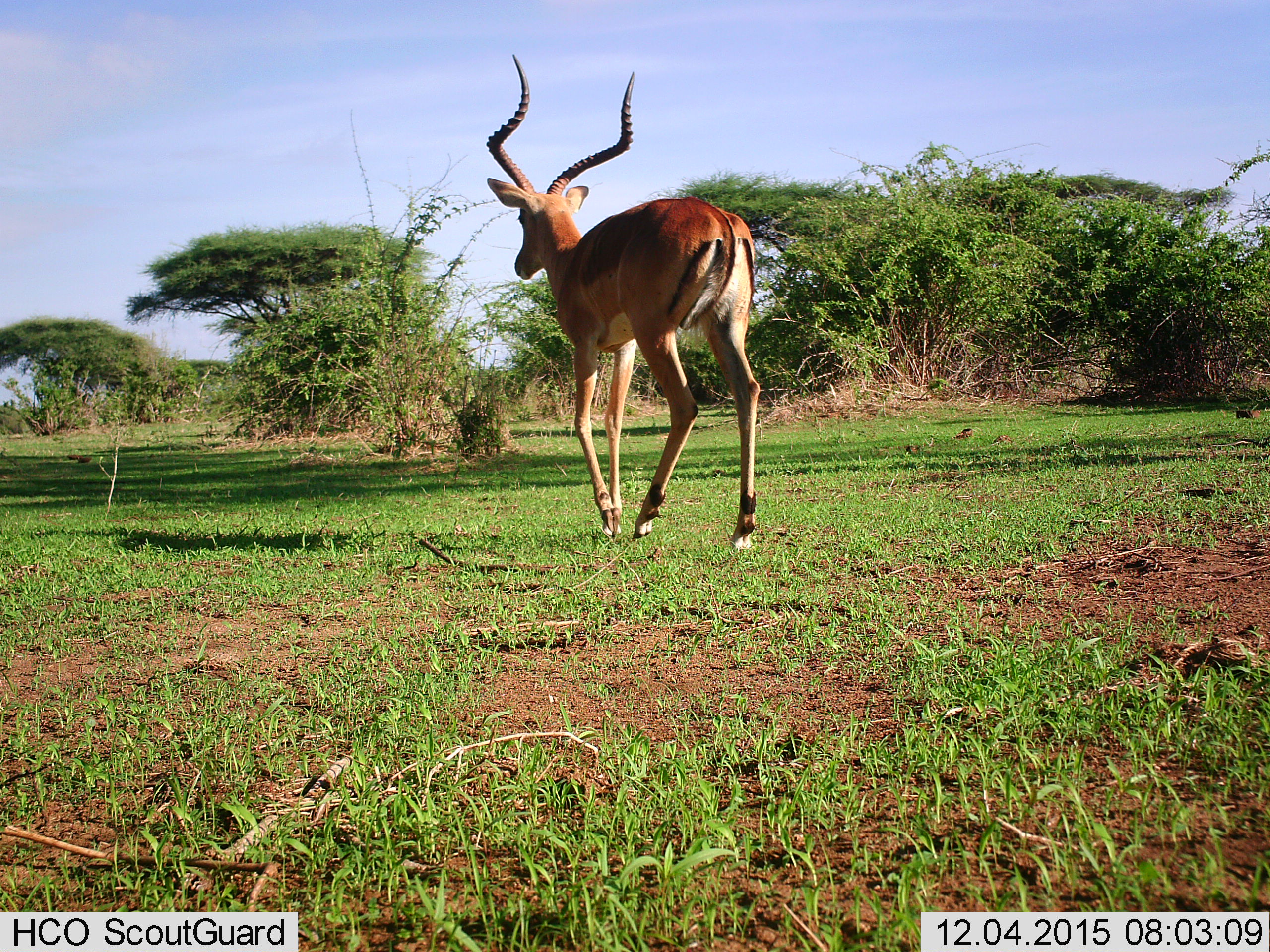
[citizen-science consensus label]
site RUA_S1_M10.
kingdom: Animalia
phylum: Chordata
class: Mammalia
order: Artiodactyla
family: Bovidae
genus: Aepyceros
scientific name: Aepyceros melampus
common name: impala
Impala (Aepyceros melampus), count 1. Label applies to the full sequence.